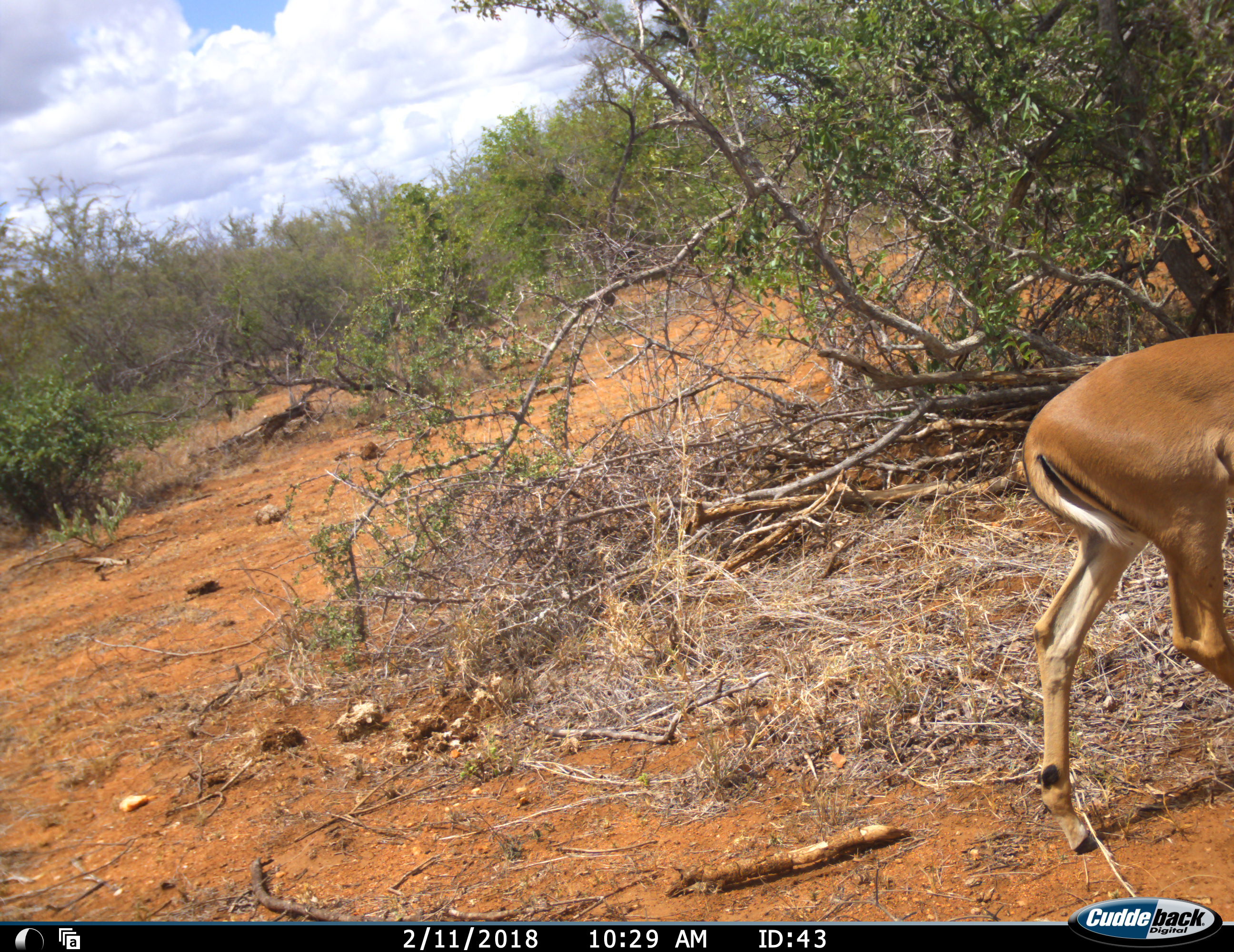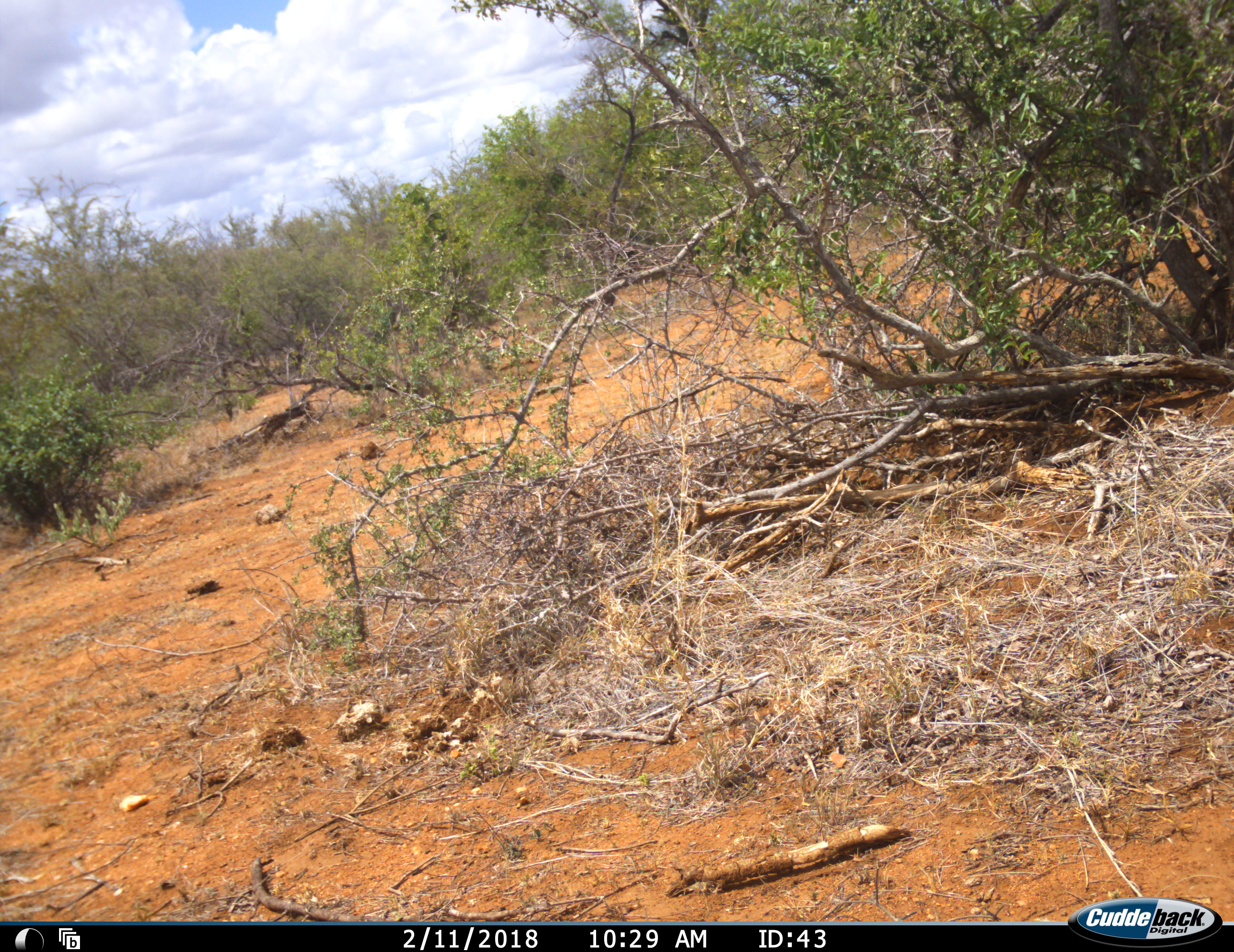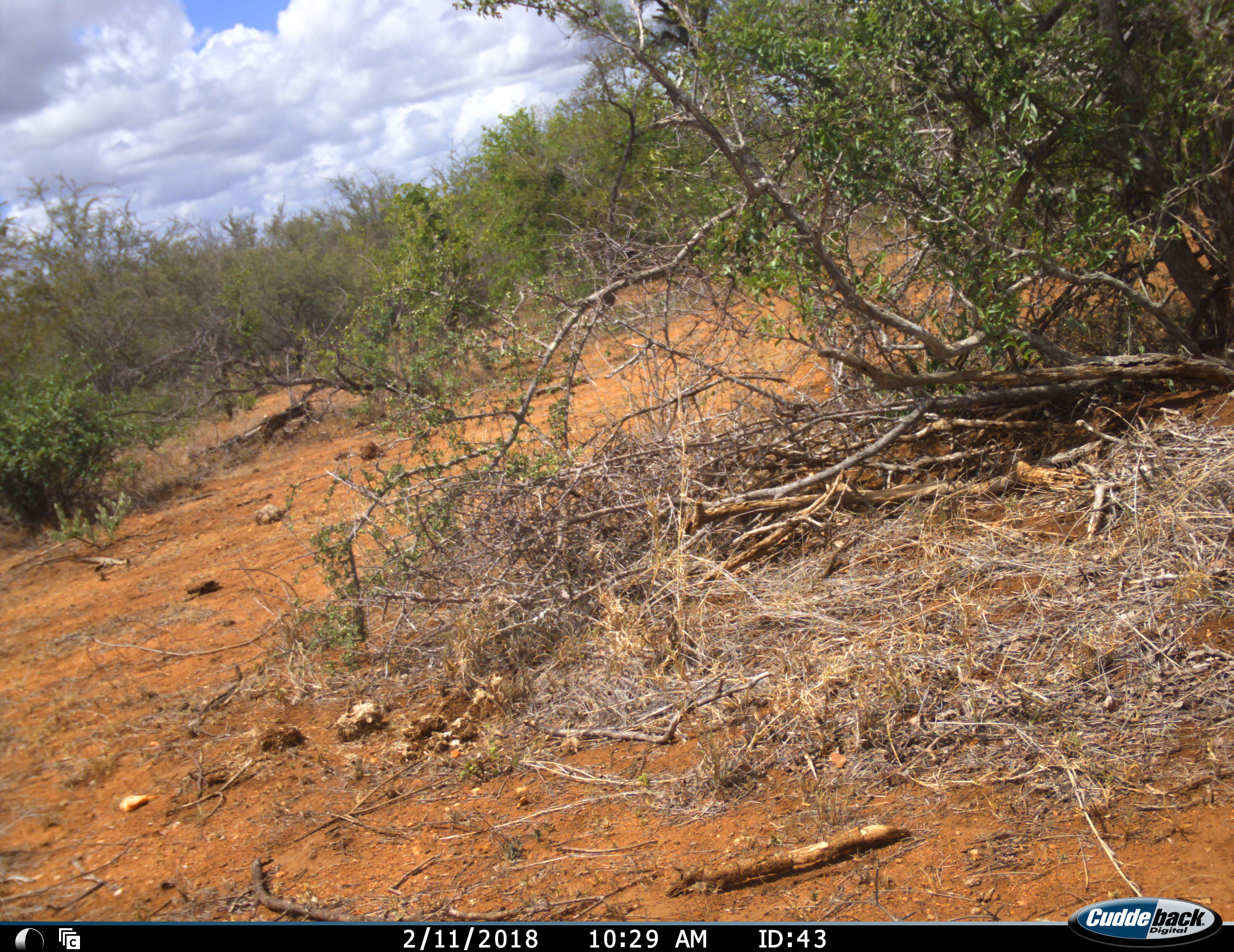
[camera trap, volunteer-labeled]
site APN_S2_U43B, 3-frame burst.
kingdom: Animalia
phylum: Chordata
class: Mammalia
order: Artiodactyla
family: Bovidae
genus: Aepyceros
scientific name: Aepyceros melampus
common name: impala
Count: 1.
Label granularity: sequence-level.